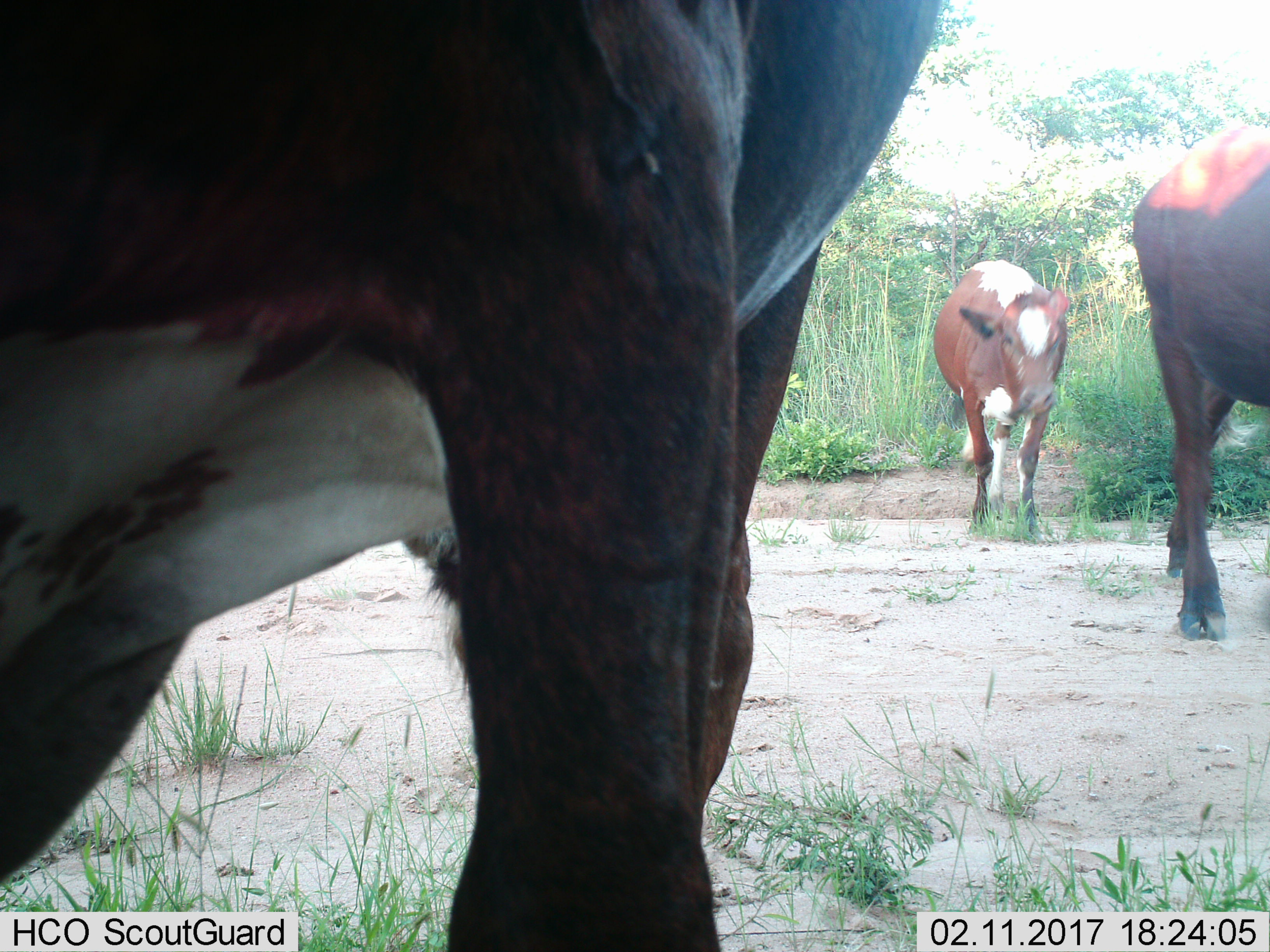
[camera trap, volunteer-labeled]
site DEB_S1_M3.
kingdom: Animalia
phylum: Chordata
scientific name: Vertebrata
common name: domestic animal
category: domesticanimal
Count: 3.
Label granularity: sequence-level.